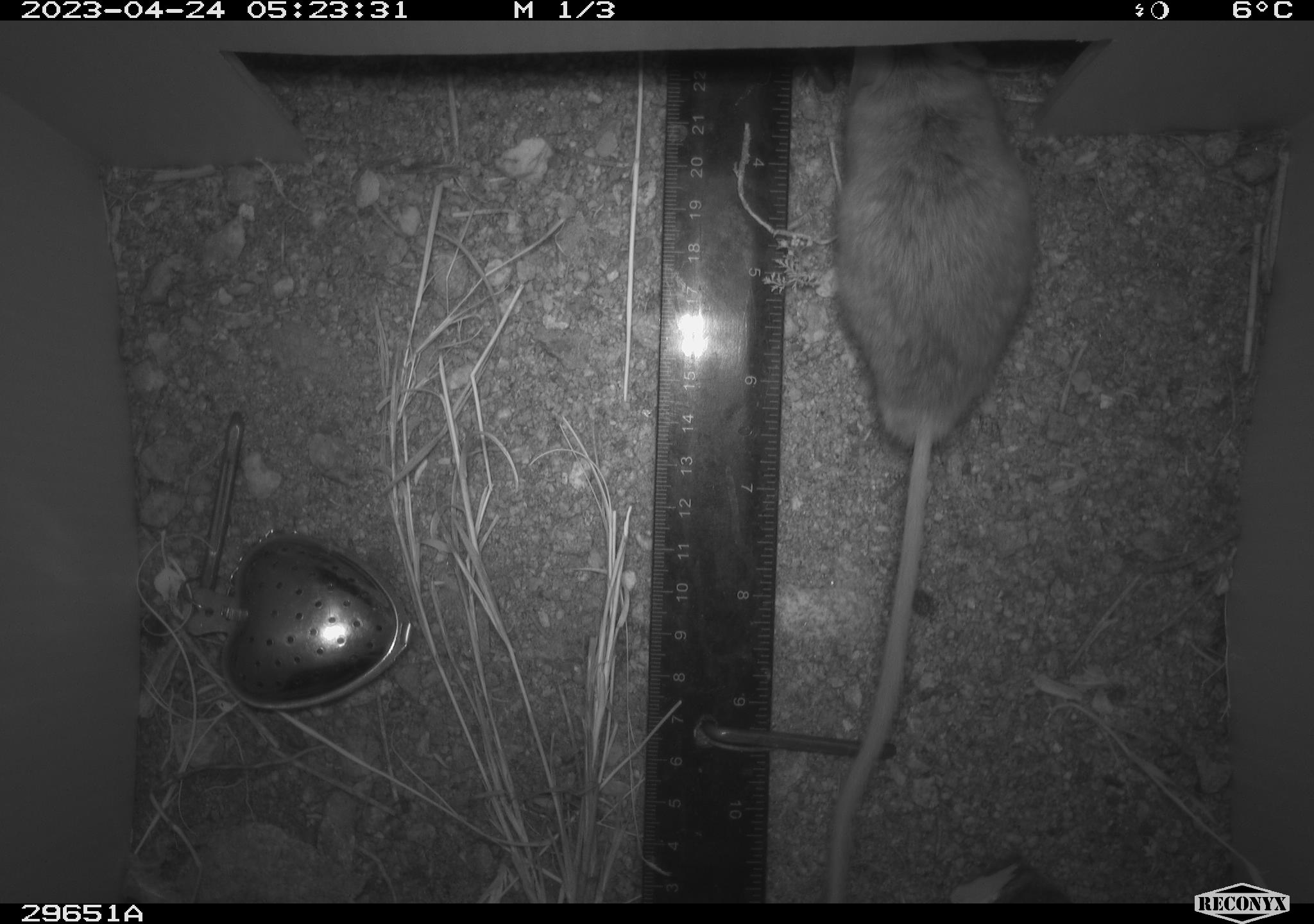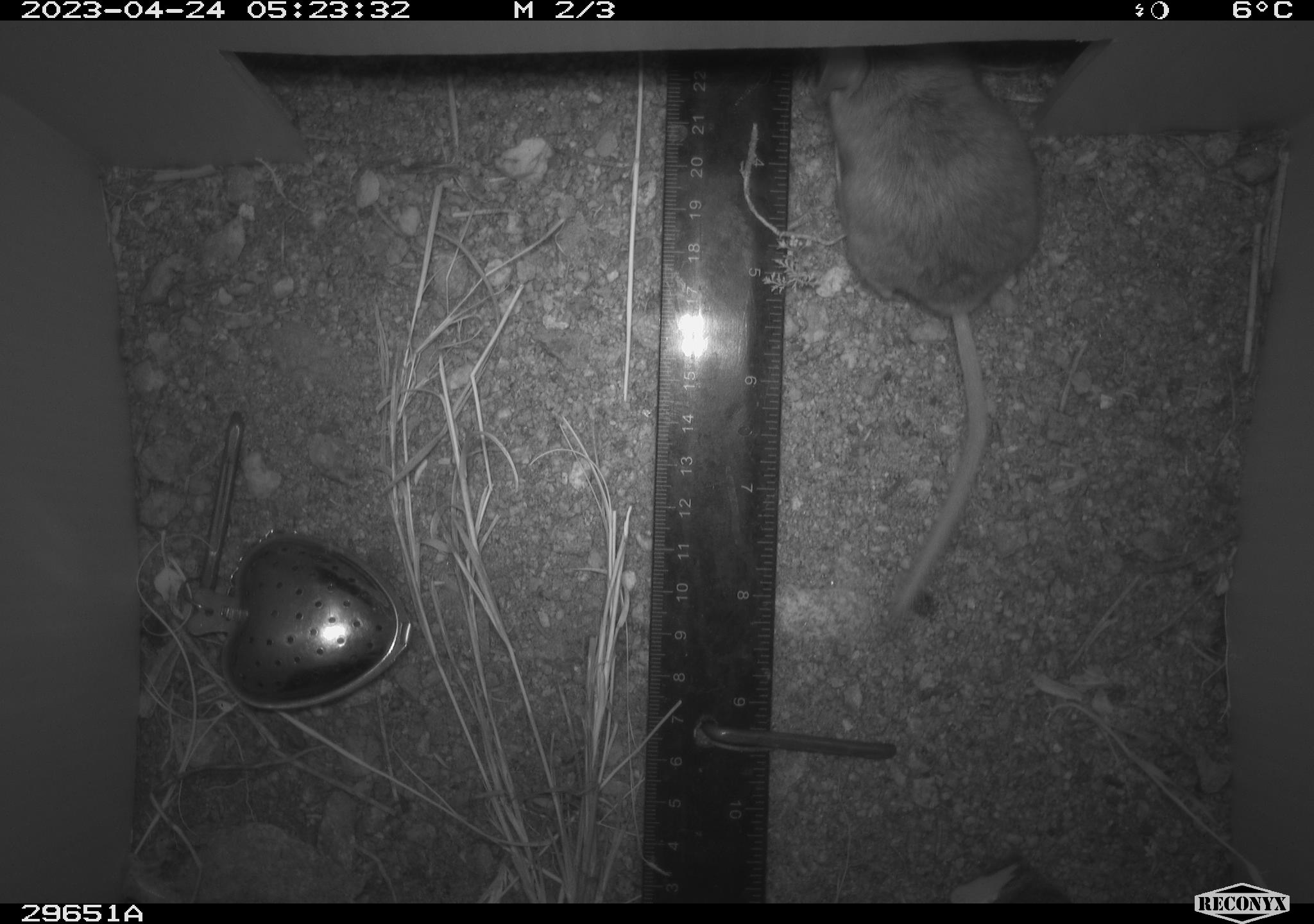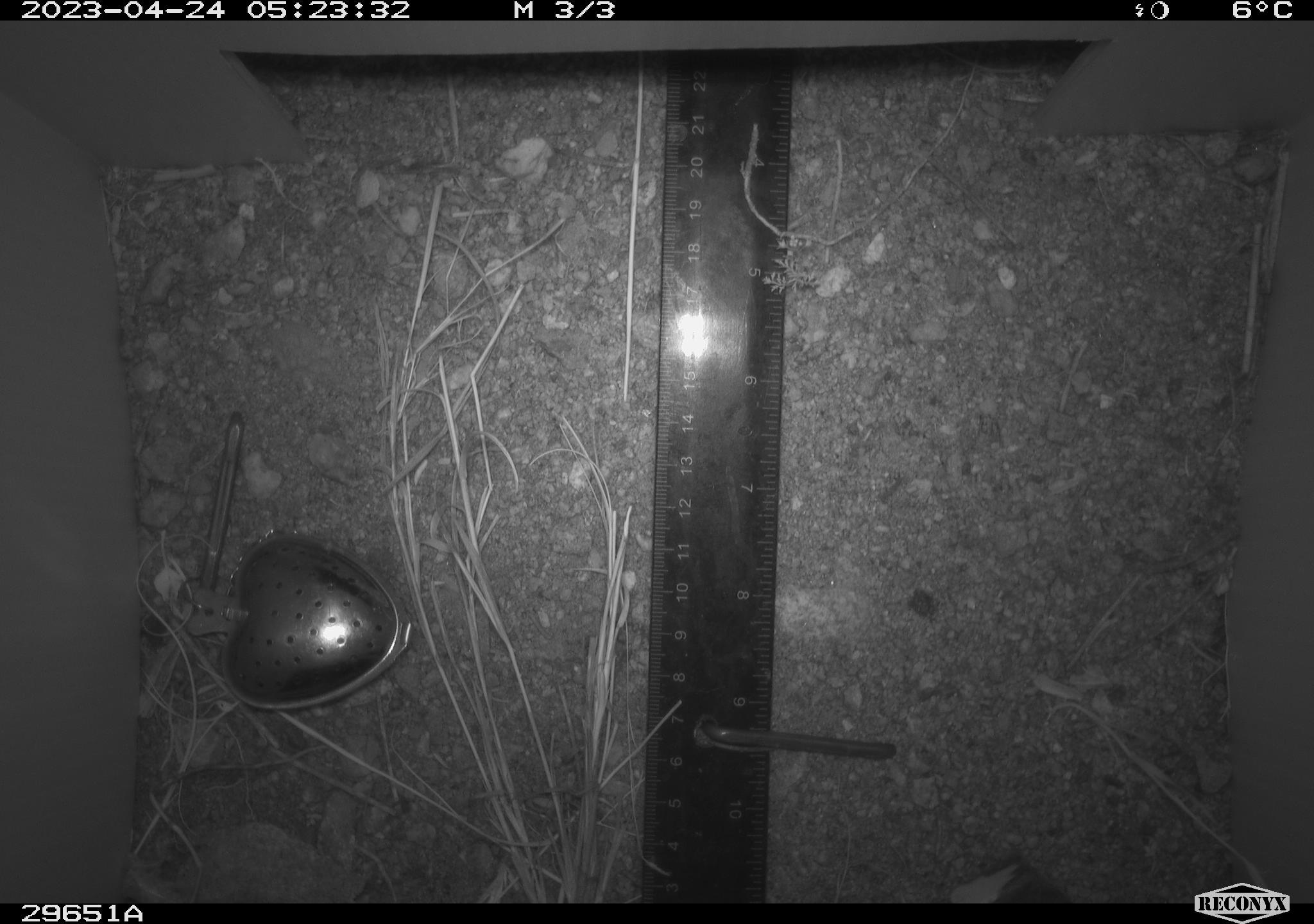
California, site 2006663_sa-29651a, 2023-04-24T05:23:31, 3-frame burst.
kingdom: Animalia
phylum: Chordata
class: Mammalia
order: Rodentia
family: Cricetidae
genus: Peromyscus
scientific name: Peromyscus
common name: deer mice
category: peromyscus species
Peromyscus species (deer mice) (Peromyscus).